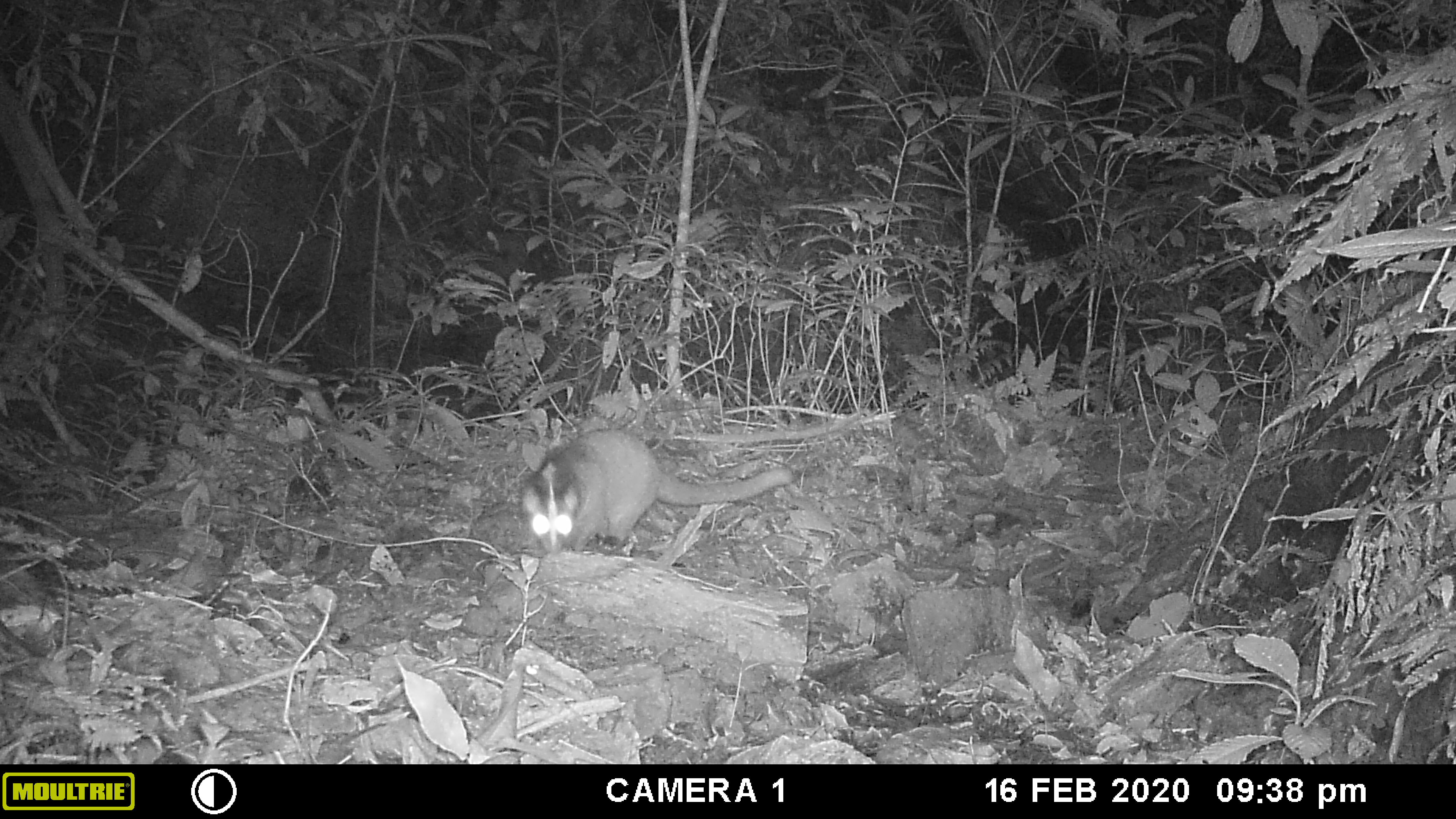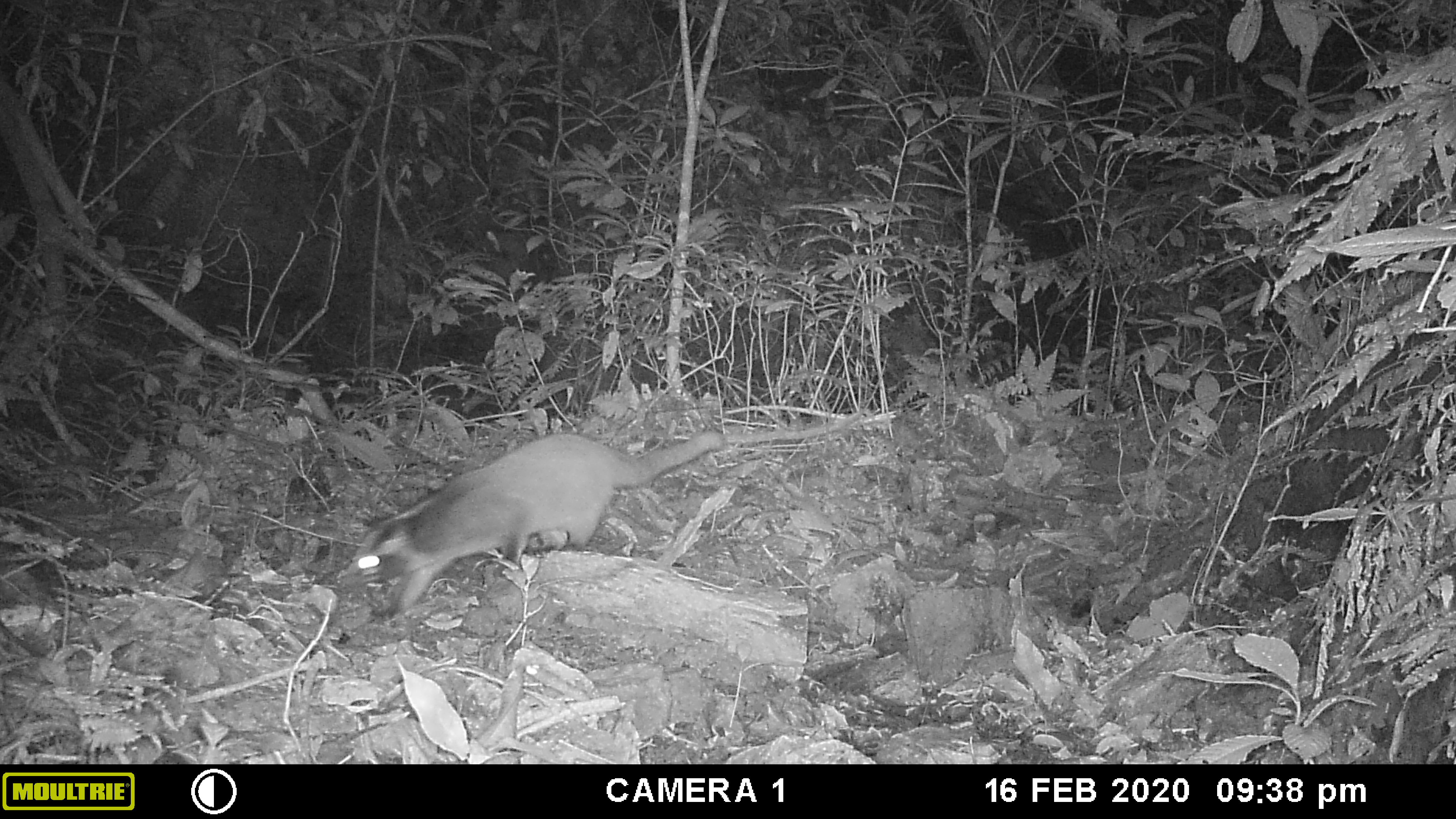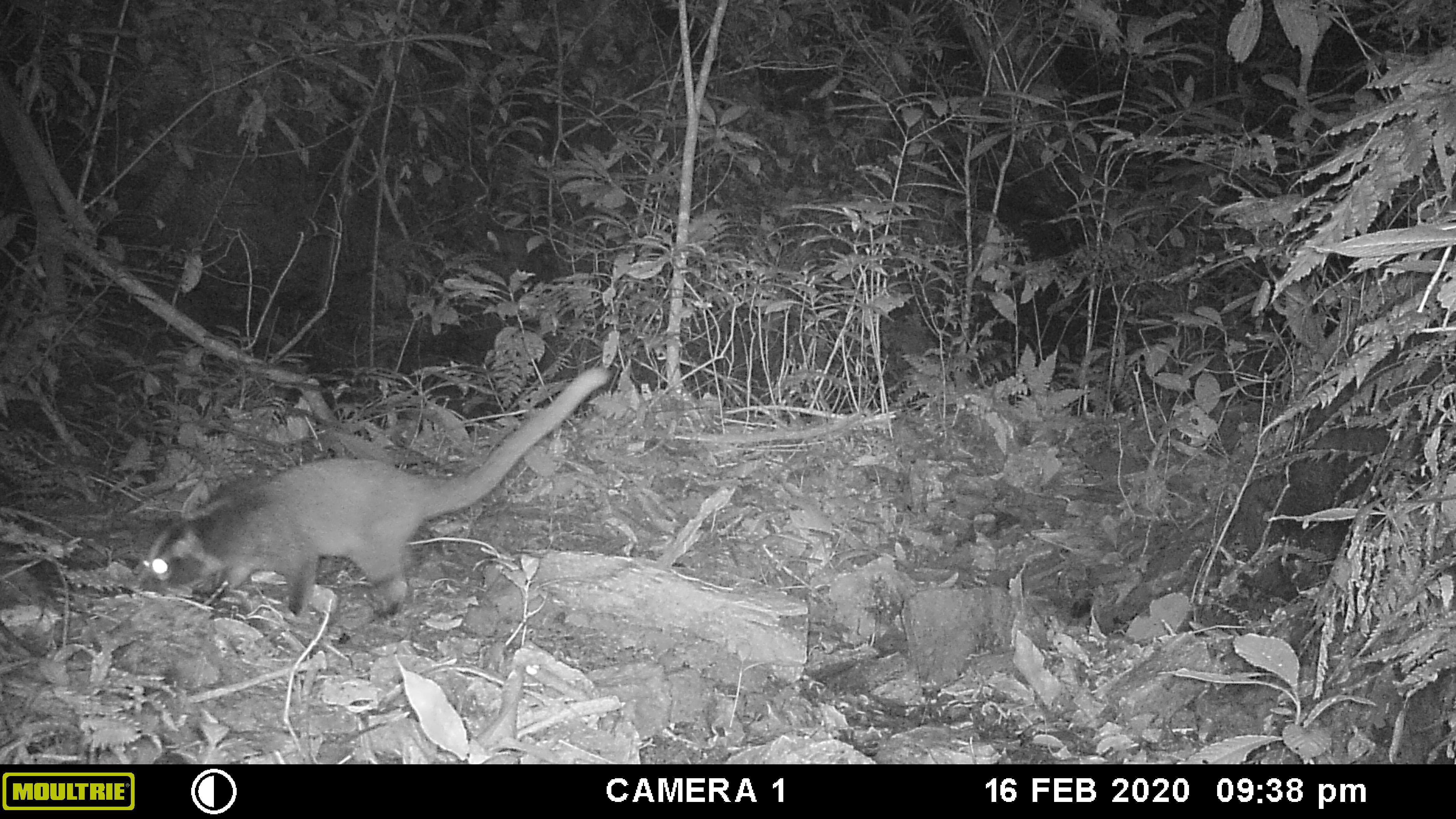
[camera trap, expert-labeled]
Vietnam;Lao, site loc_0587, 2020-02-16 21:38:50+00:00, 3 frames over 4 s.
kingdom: Animalia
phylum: Chordata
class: Mammalia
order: Carnivora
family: Viverridae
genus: Paguma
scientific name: Paguma larvata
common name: masked palm civet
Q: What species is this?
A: Masked palm civet (Paguma larvata).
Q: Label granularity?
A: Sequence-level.